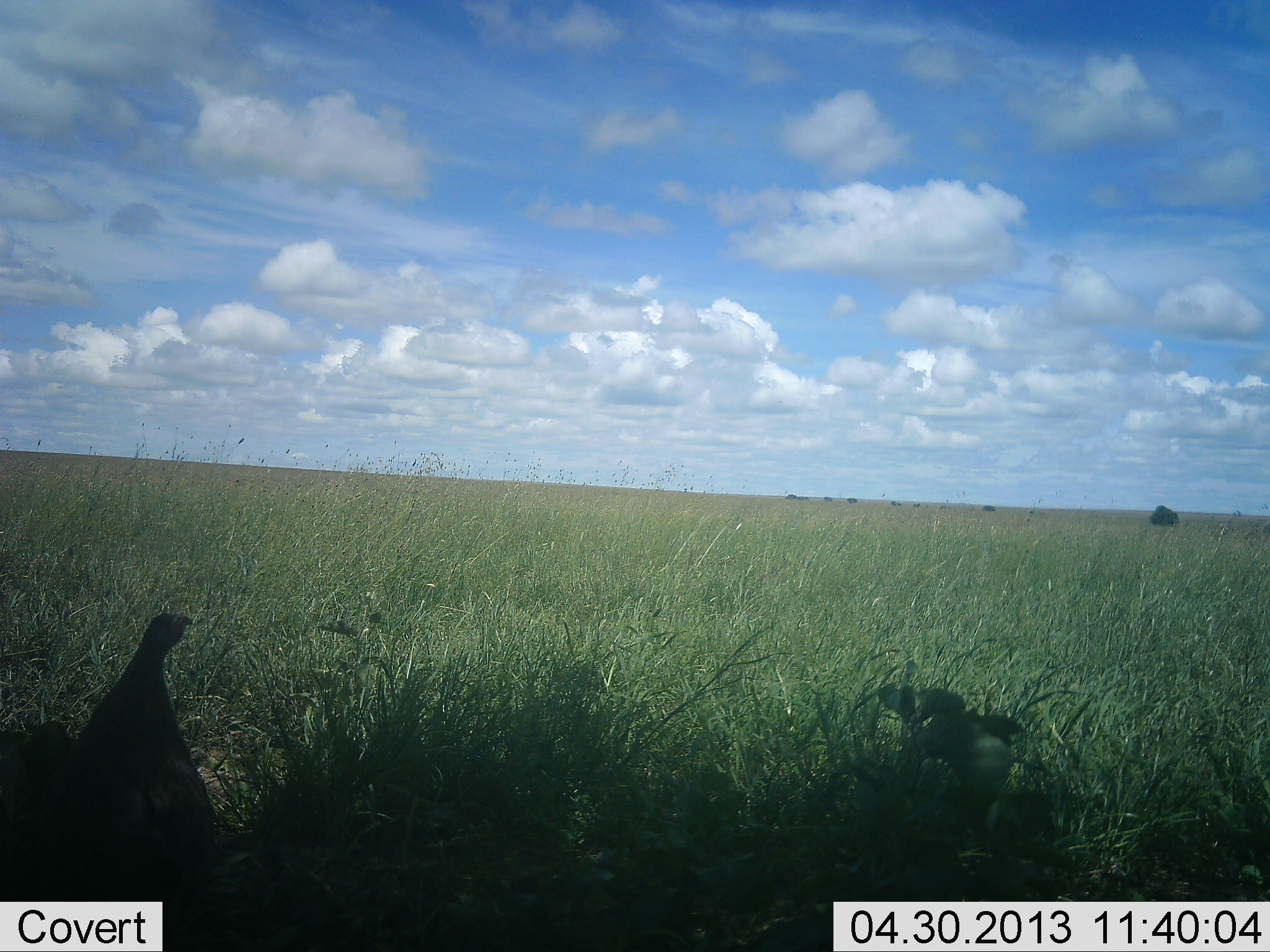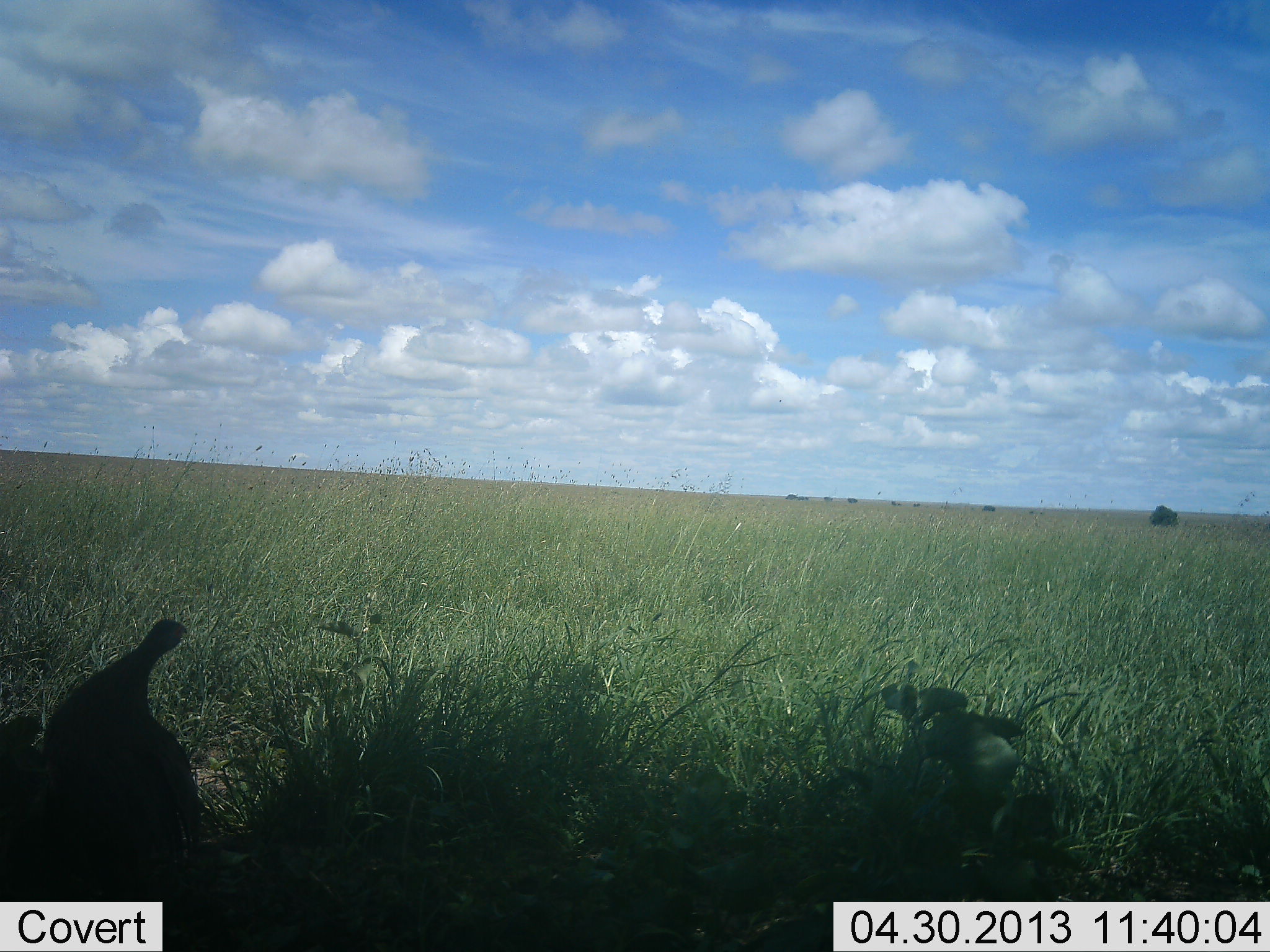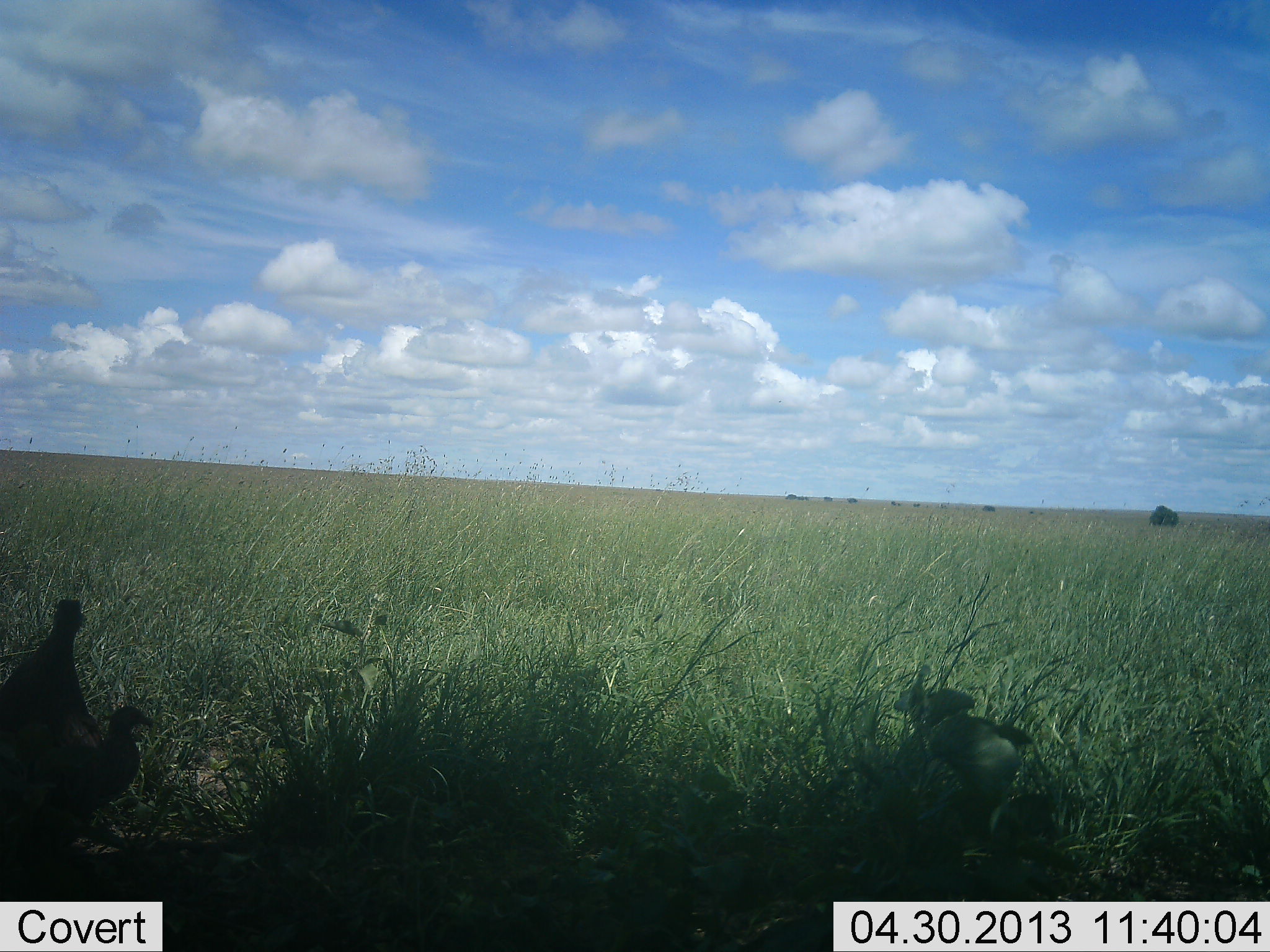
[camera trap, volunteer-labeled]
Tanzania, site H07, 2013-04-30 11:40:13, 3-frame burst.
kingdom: Animalia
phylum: Chordata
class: Aves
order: Galliformes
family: Numididae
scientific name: Numididae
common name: guinea fowl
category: guineafowl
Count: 3.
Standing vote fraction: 30%.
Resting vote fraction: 10%.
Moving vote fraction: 60%.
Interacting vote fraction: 0%.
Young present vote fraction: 30%.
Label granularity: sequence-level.